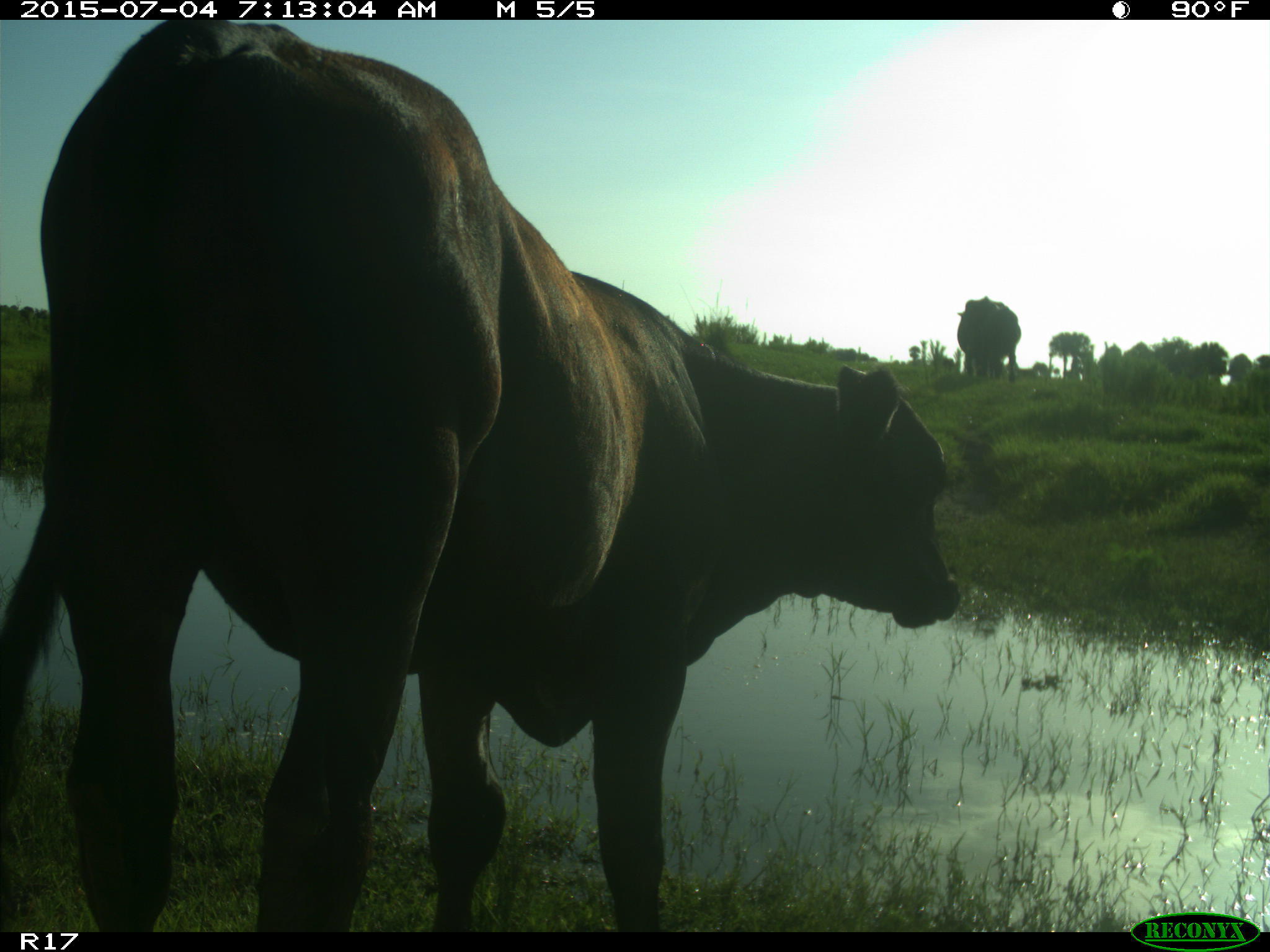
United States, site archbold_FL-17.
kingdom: Animalia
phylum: Chordata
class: Mammalia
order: Artiodactyla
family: Bovidae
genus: Bos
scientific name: Bos taurus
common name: domestic cow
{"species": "Bos taurus (domestic cow)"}